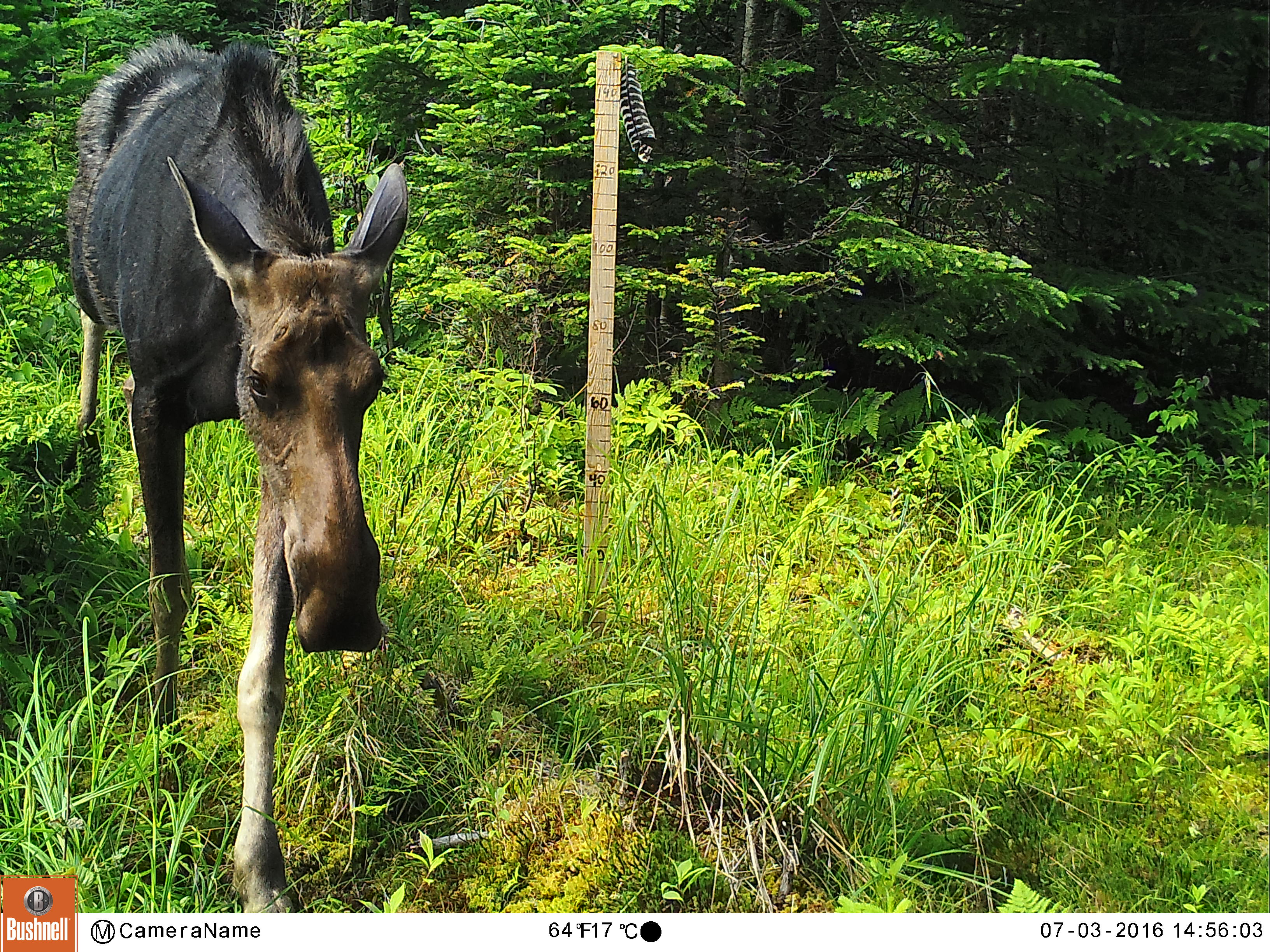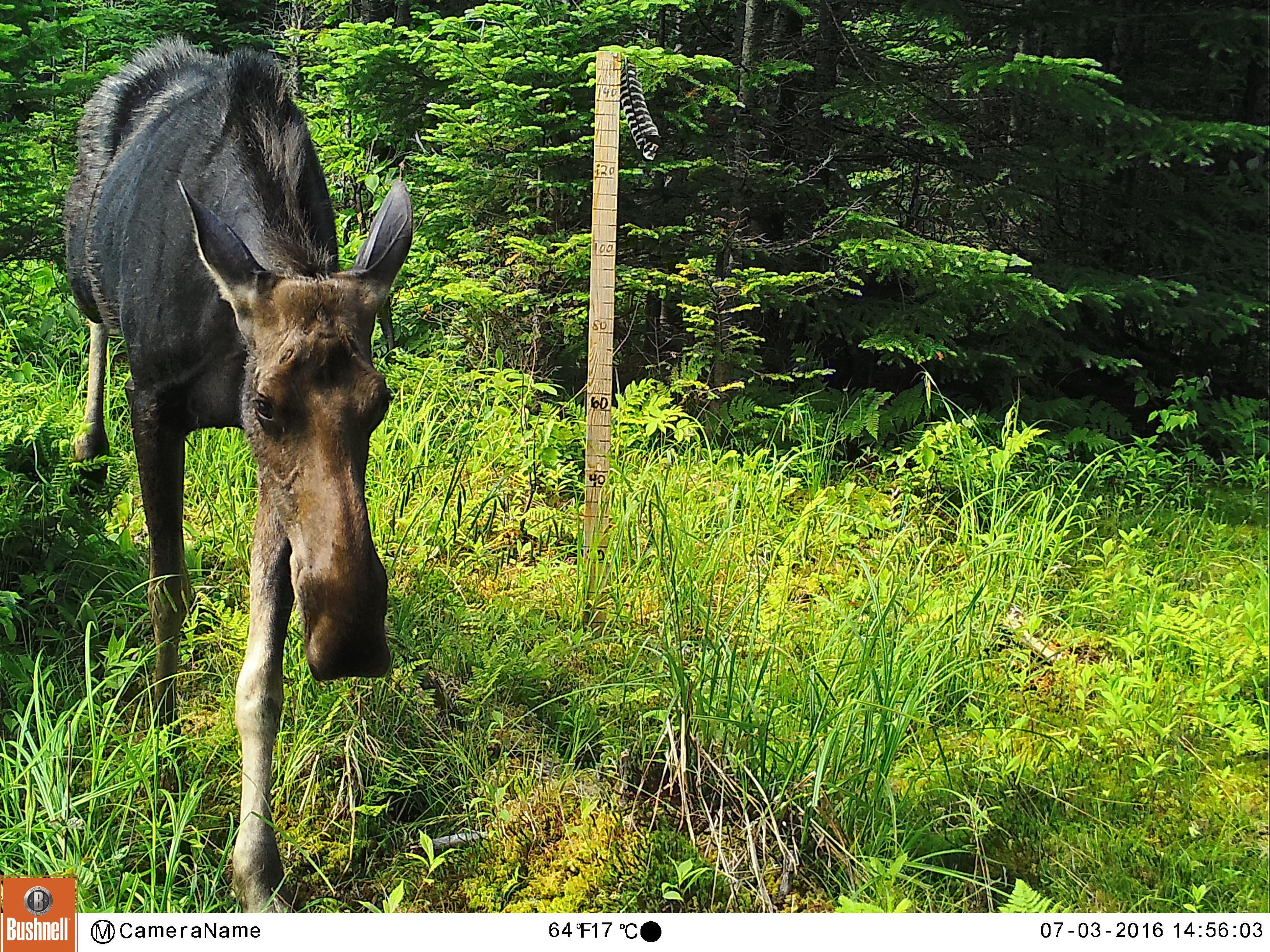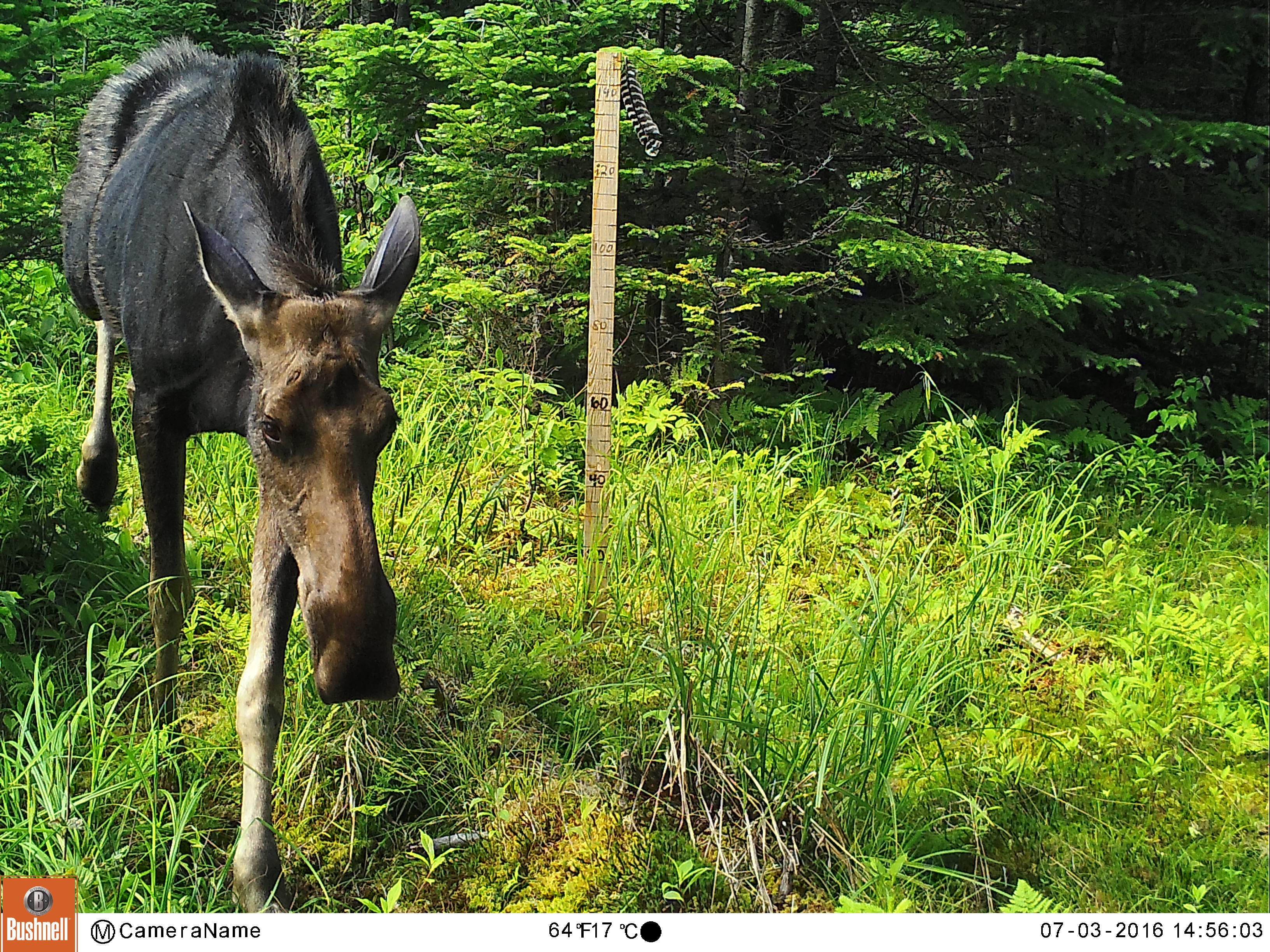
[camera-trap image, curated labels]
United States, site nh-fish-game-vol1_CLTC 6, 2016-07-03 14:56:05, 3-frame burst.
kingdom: Animalia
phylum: Chordata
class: Mammalia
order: Artiodactyla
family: Cervidae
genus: Alces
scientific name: Alces alces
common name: moose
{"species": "moose (Alces alces)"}